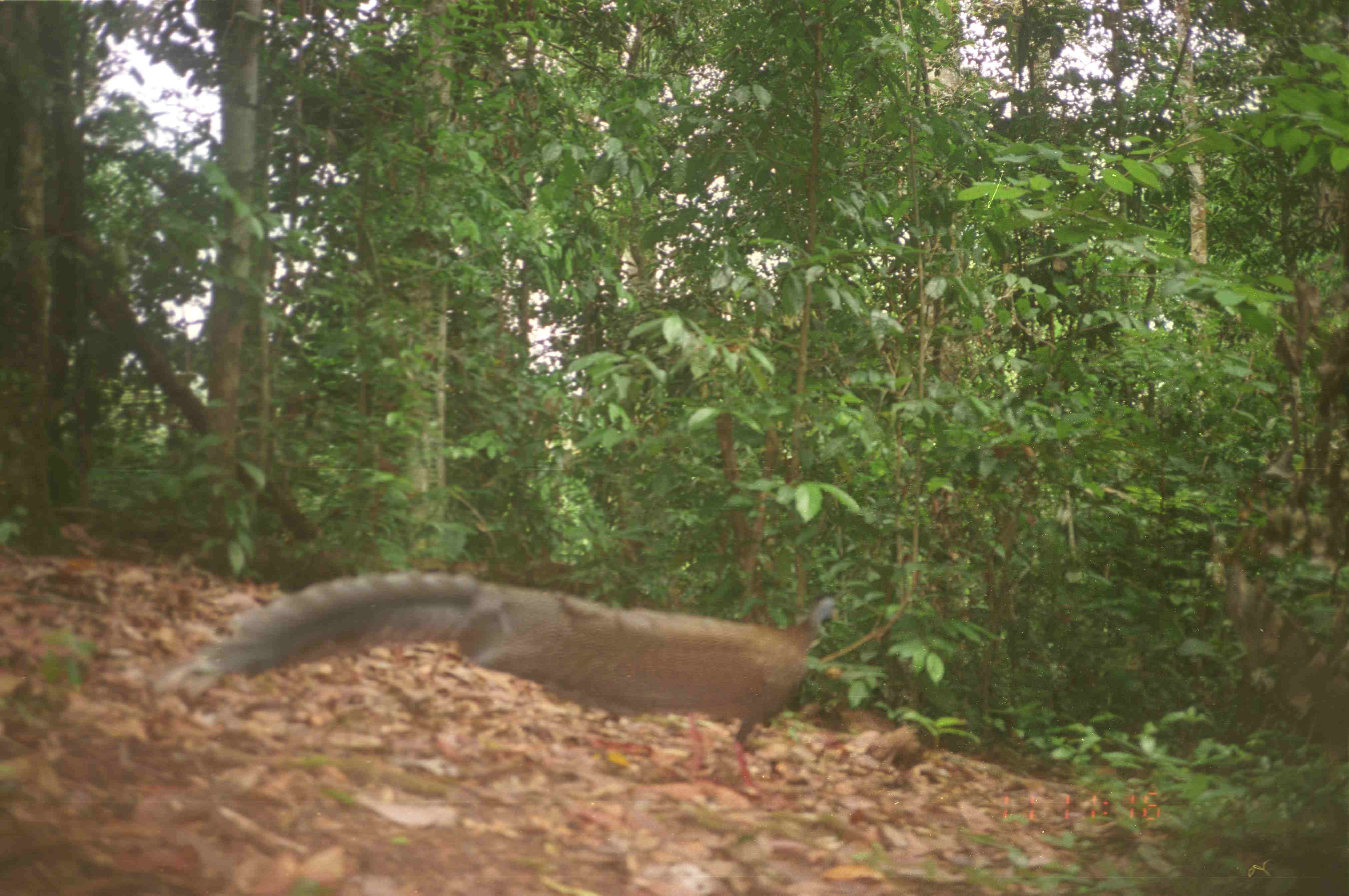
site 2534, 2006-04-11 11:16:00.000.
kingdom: Animalia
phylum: Chordata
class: Aves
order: Galliformes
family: Phasianidae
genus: Argusianus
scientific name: Argusianus argus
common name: great argus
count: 1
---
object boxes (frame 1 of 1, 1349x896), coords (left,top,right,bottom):
argusianus argus: (150,566,843,798); (846,723,938,778)